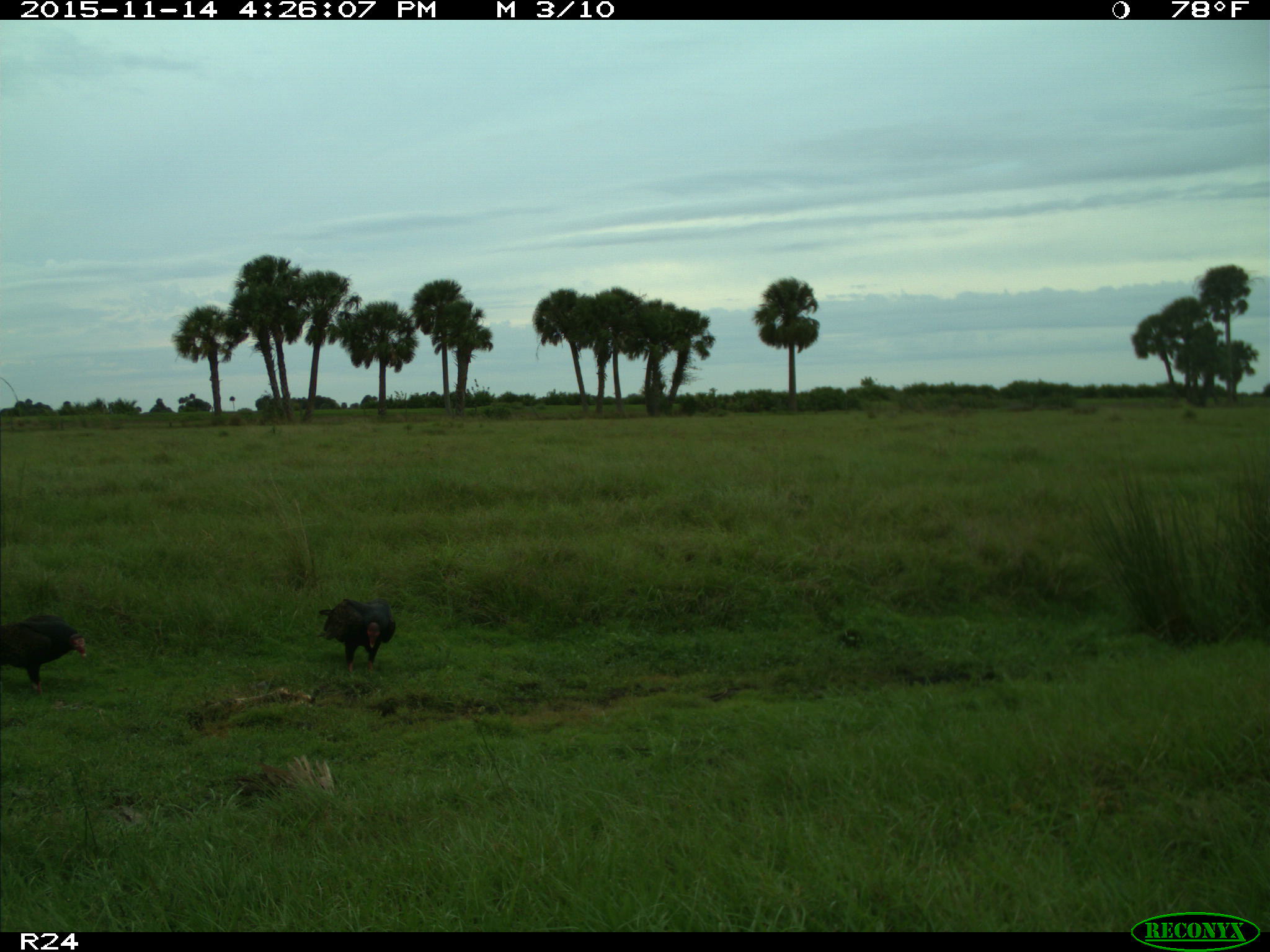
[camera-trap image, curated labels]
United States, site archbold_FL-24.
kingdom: Animalia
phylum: Chordata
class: Aves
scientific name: Aves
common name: birds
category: unidentified bird